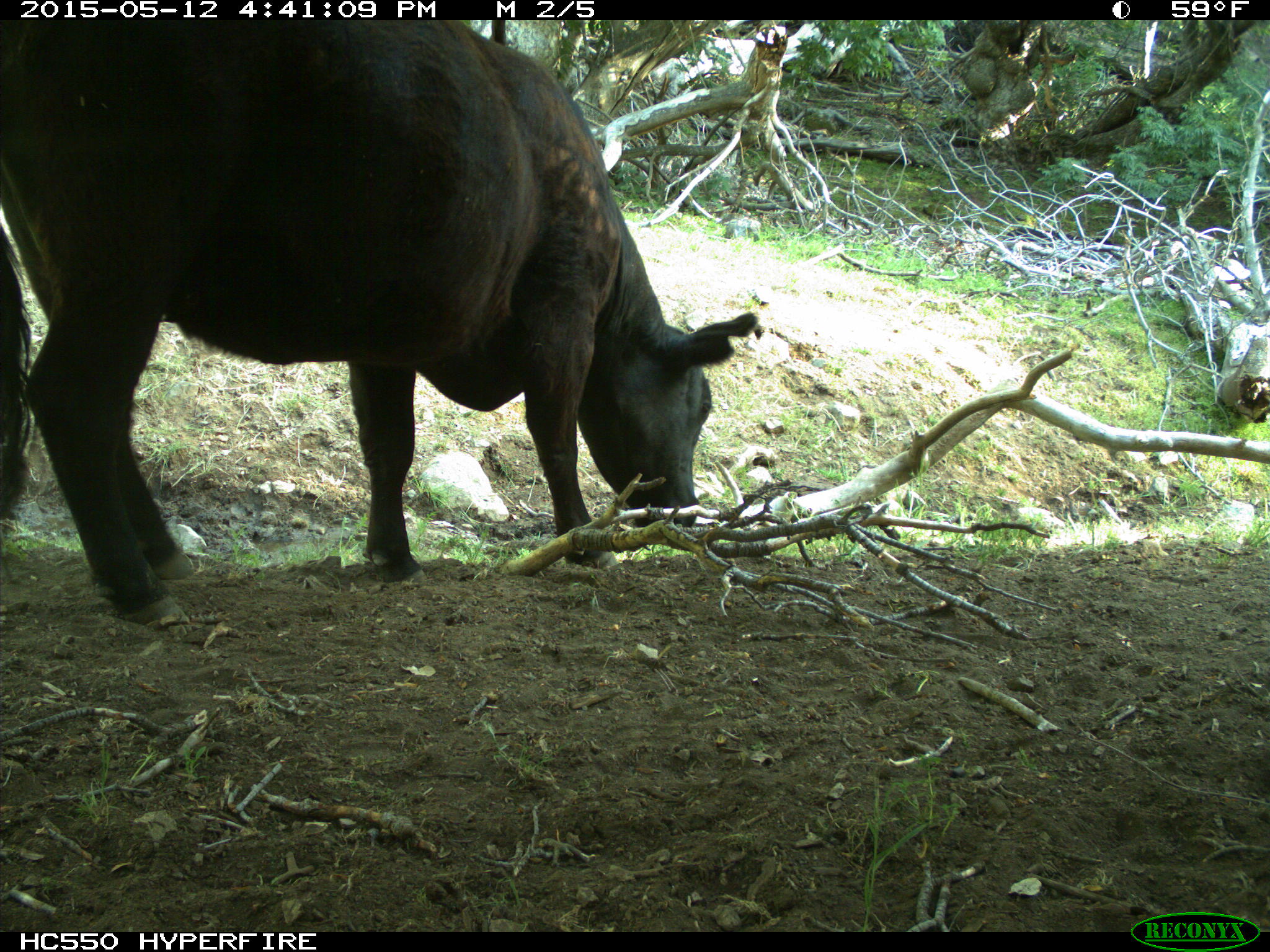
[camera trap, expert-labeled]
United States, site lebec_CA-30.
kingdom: Animalia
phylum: Chordata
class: Mammalia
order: Artiodactyla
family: Bovidae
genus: Bos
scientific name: Bos taurus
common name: domestic cow